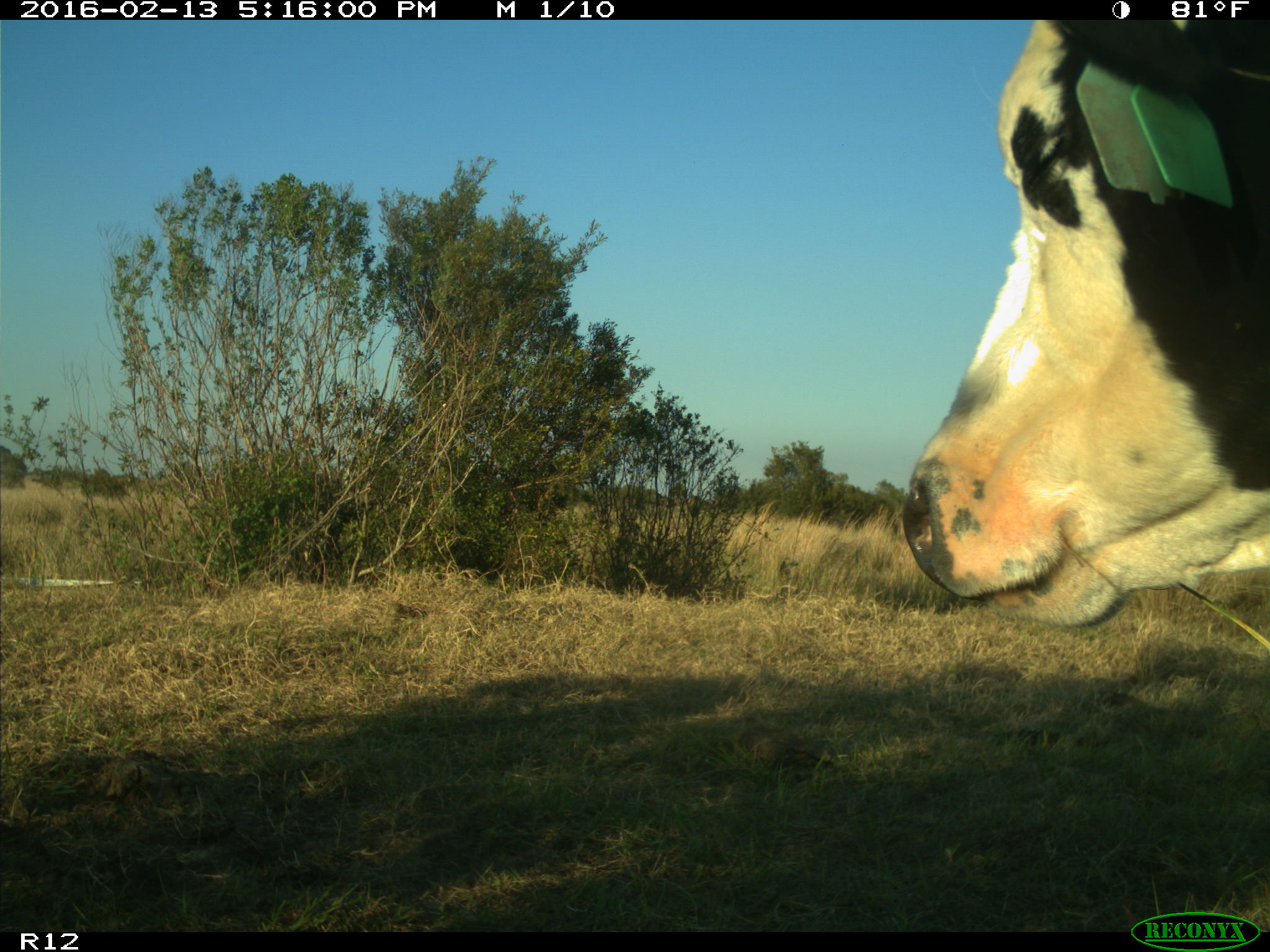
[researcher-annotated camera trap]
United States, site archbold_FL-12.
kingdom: Animalia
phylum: Chordata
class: Mammalia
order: Artiodactyla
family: Bovidae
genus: Bos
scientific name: Bos taurus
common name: domestic cow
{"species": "Bos taurus (domestic cow)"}